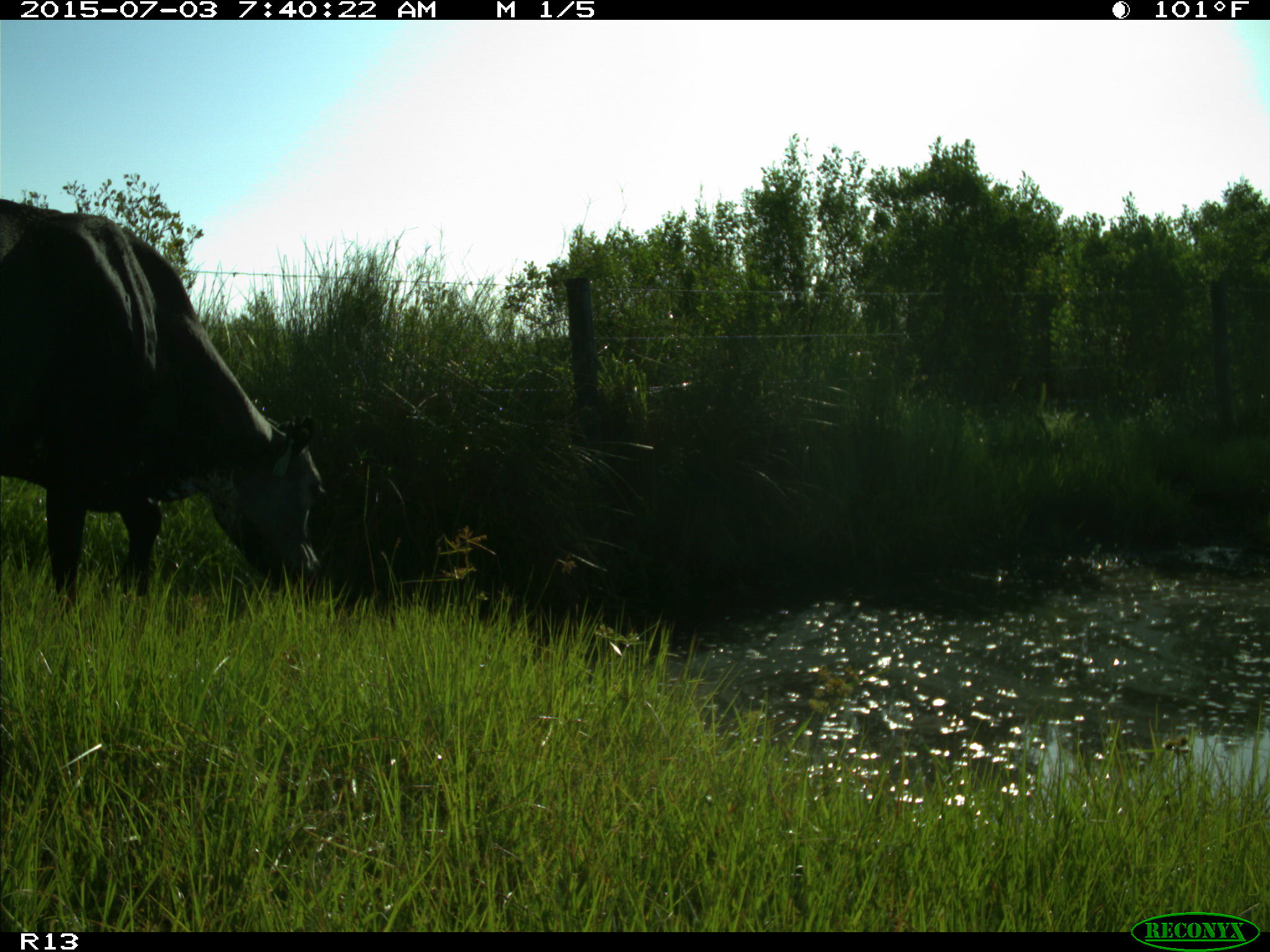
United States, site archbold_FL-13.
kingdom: Animalia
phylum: Chordata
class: Mammalia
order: Artiodactyla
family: Bovidae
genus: Bos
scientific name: Bos taurus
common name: domestic cow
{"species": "Bos taurus (domestic cow)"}